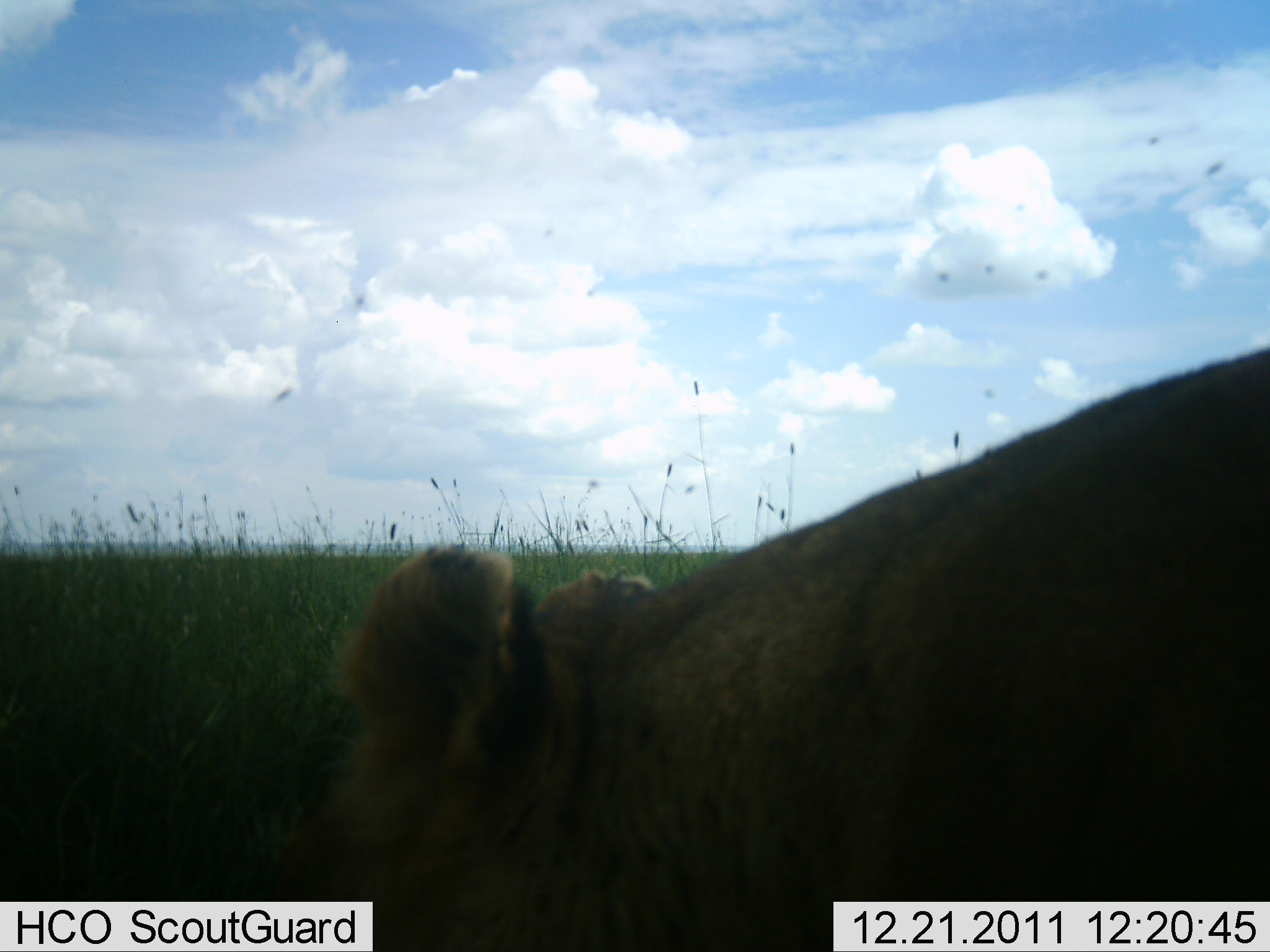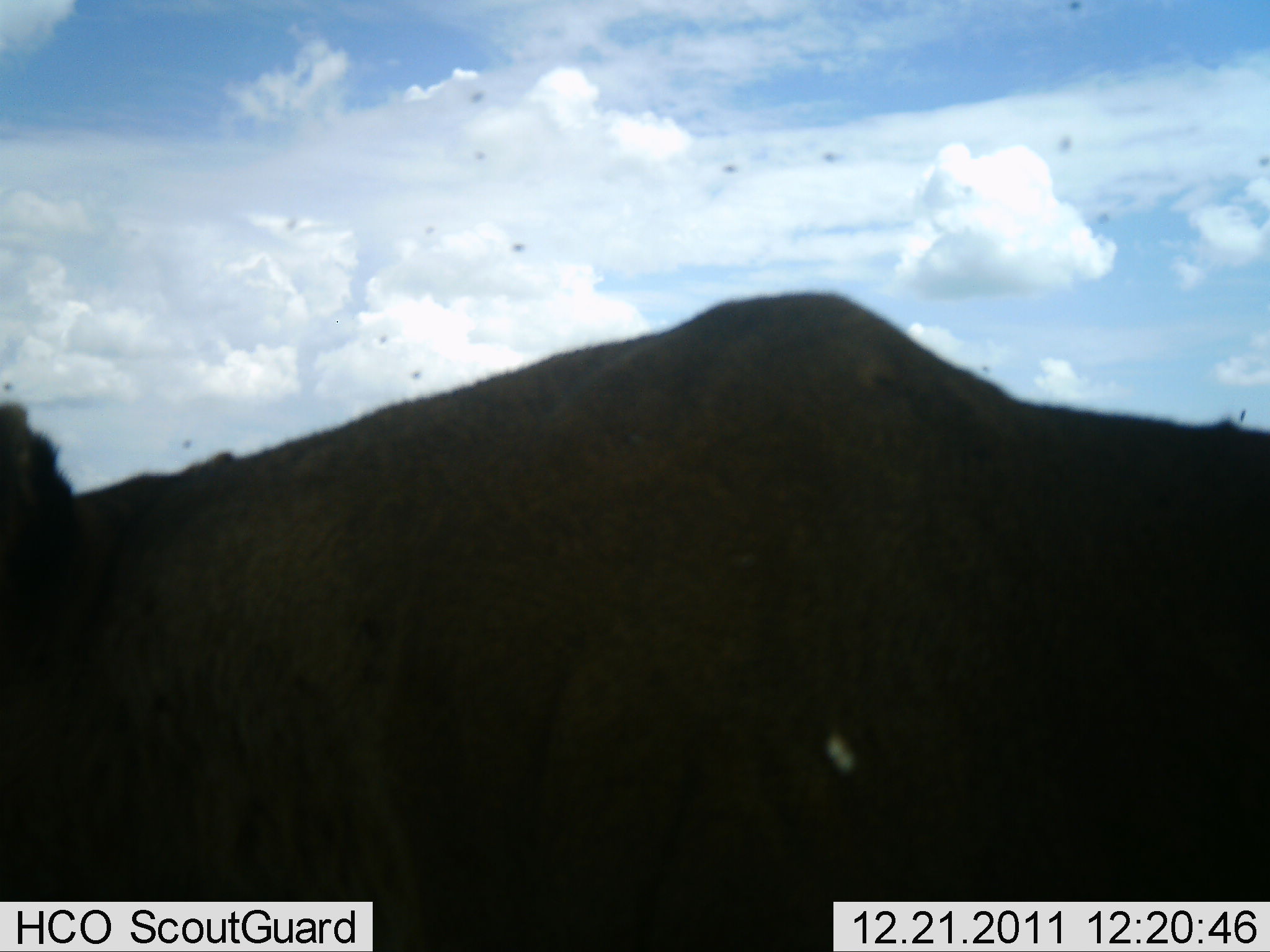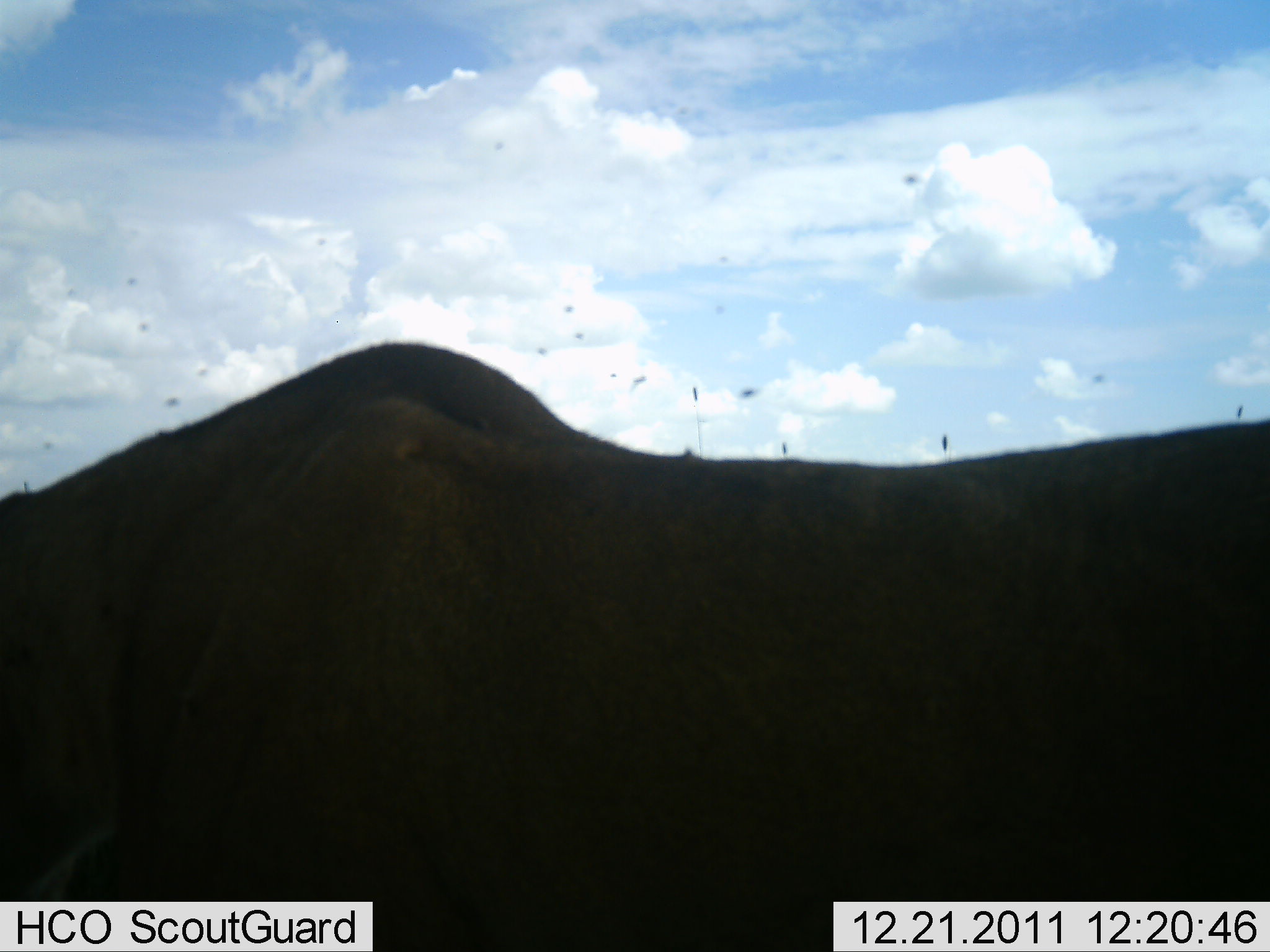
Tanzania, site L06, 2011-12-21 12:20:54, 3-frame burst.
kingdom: Animalia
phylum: Chordata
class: Mammalia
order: Carnivora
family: Felidae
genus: Panthera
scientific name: Panthera leo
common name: lion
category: lionfemale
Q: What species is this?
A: Lionfemale (lion) (Panthera leo).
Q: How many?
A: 1.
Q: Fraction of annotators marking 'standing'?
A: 0%.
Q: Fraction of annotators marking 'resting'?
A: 0%.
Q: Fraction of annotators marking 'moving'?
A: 100%.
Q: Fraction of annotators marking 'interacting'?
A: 0%.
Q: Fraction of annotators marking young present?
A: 0%.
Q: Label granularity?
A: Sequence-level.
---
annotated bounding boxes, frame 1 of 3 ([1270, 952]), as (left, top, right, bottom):
animal: (269, 348, 1270, 951)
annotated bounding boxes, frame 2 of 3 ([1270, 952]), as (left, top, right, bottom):
animal: (0, 293, 1269, 951)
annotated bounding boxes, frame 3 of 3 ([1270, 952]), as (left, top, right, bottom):
animal: (0, 342, 1269, 952)